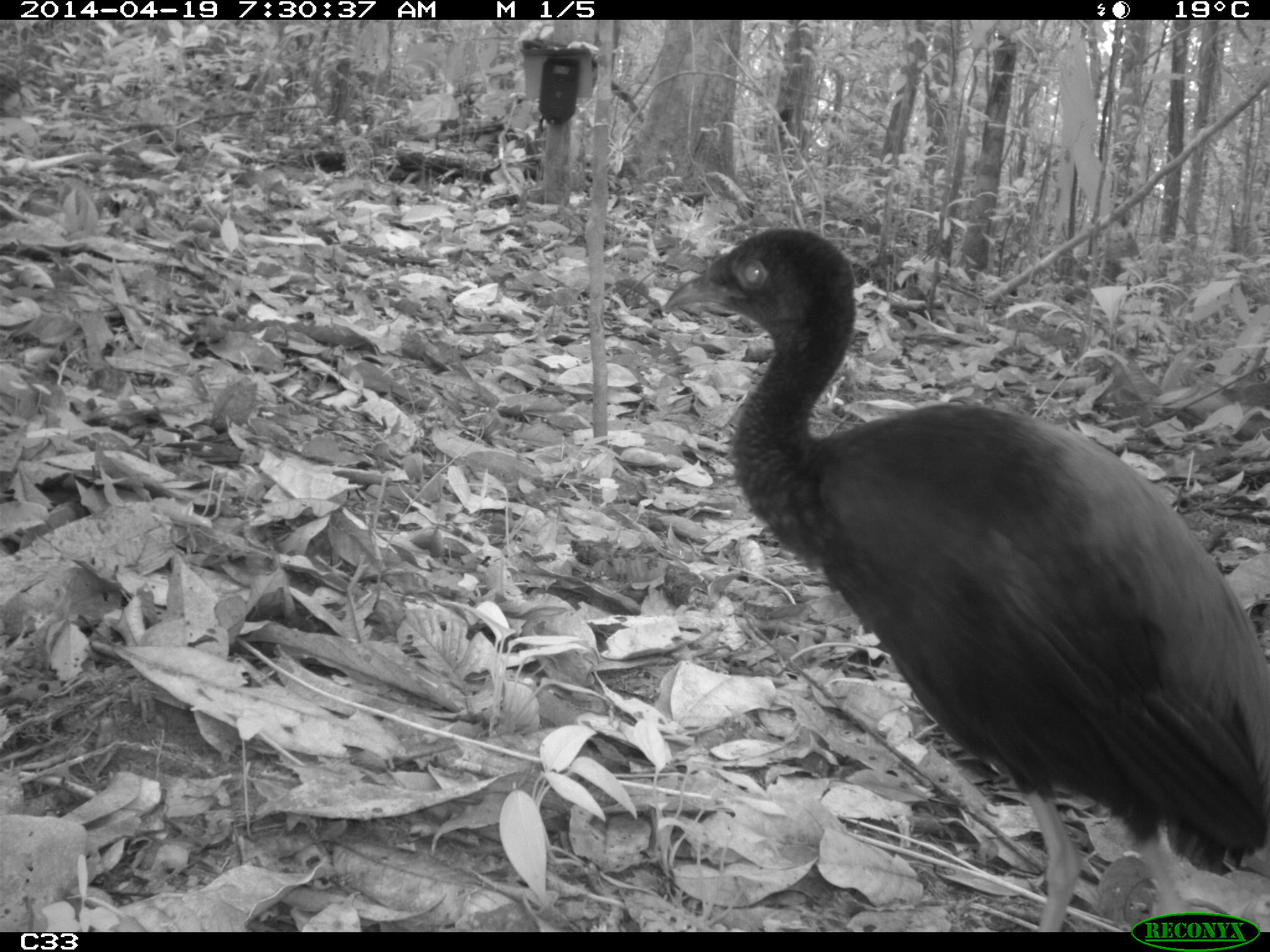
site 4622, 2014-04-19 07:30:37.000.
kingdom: Animalia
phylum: Chordata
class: Aves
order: Gruiformes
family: Psophiidae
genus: Psophia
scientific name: Psophia crepitans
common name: gray-winged trumpeter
Psophia crepitans (gray-winged trumpeter), count 4, age adult.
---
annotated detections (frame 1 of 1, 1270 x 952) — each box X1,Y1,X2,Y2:
psophia crepitans: 662,224,1268,926